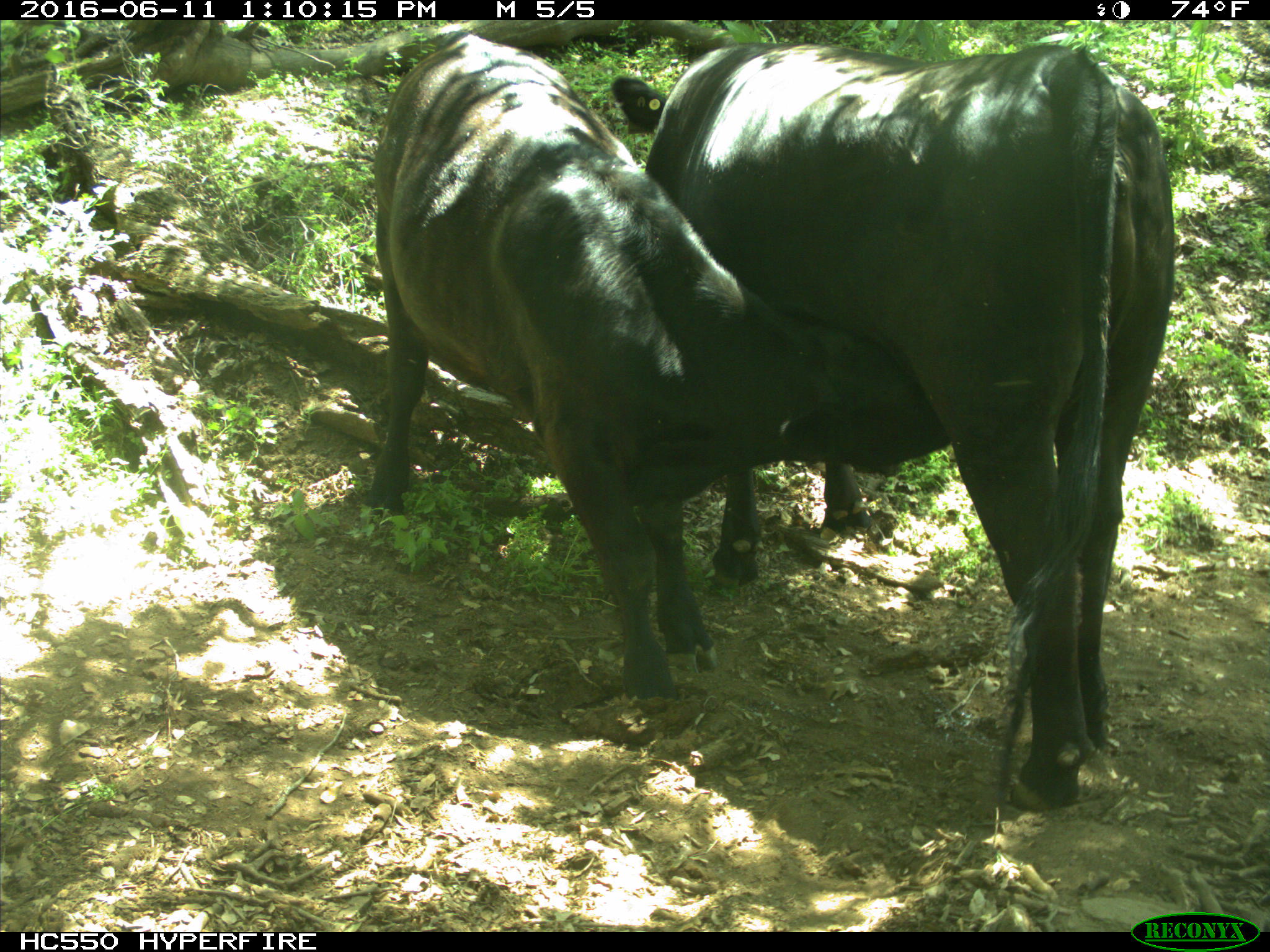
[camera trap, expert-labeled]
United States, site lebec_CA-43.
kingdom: Animalia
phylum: Chordata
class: Mammalia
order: Artiodactyla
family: Bovidae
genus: Bos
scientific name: Bos taurus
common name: domestic cow